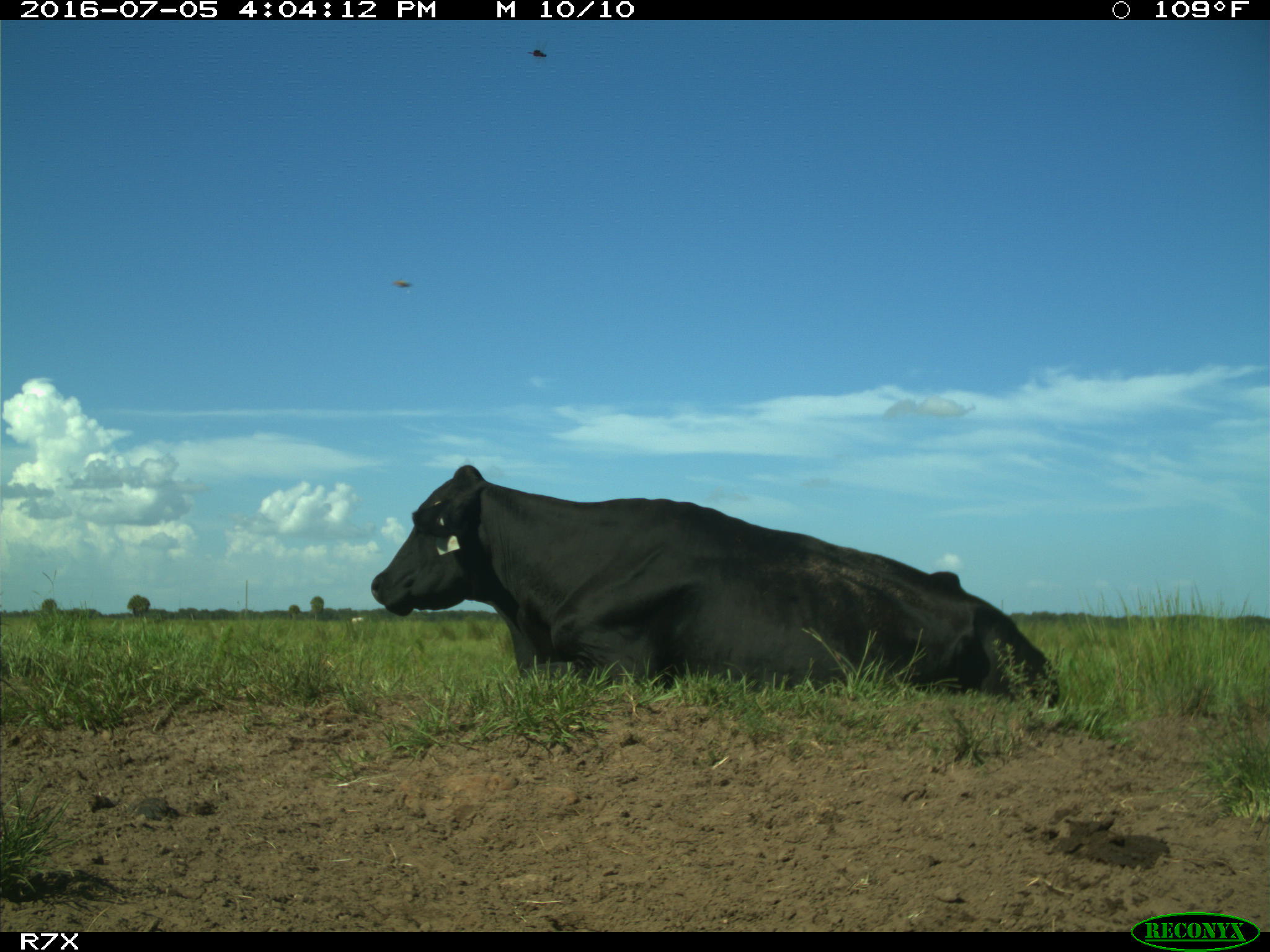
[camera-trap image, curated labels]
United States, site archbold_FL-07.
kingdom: Animalia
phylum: Chordata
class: Mammalia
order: Artiodactyla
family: Bovidae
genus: Bos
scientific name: Bos taurus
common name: domestic cow